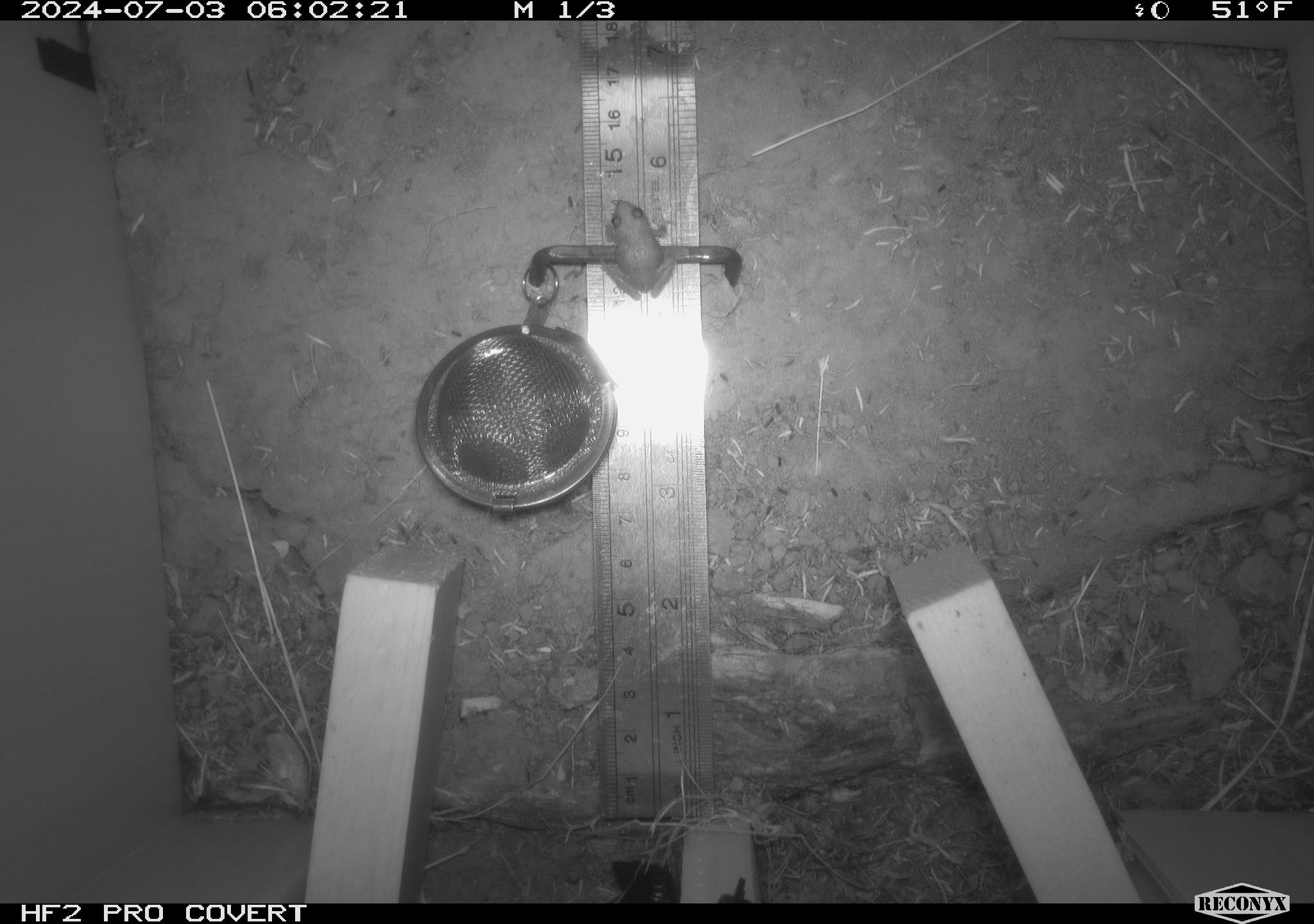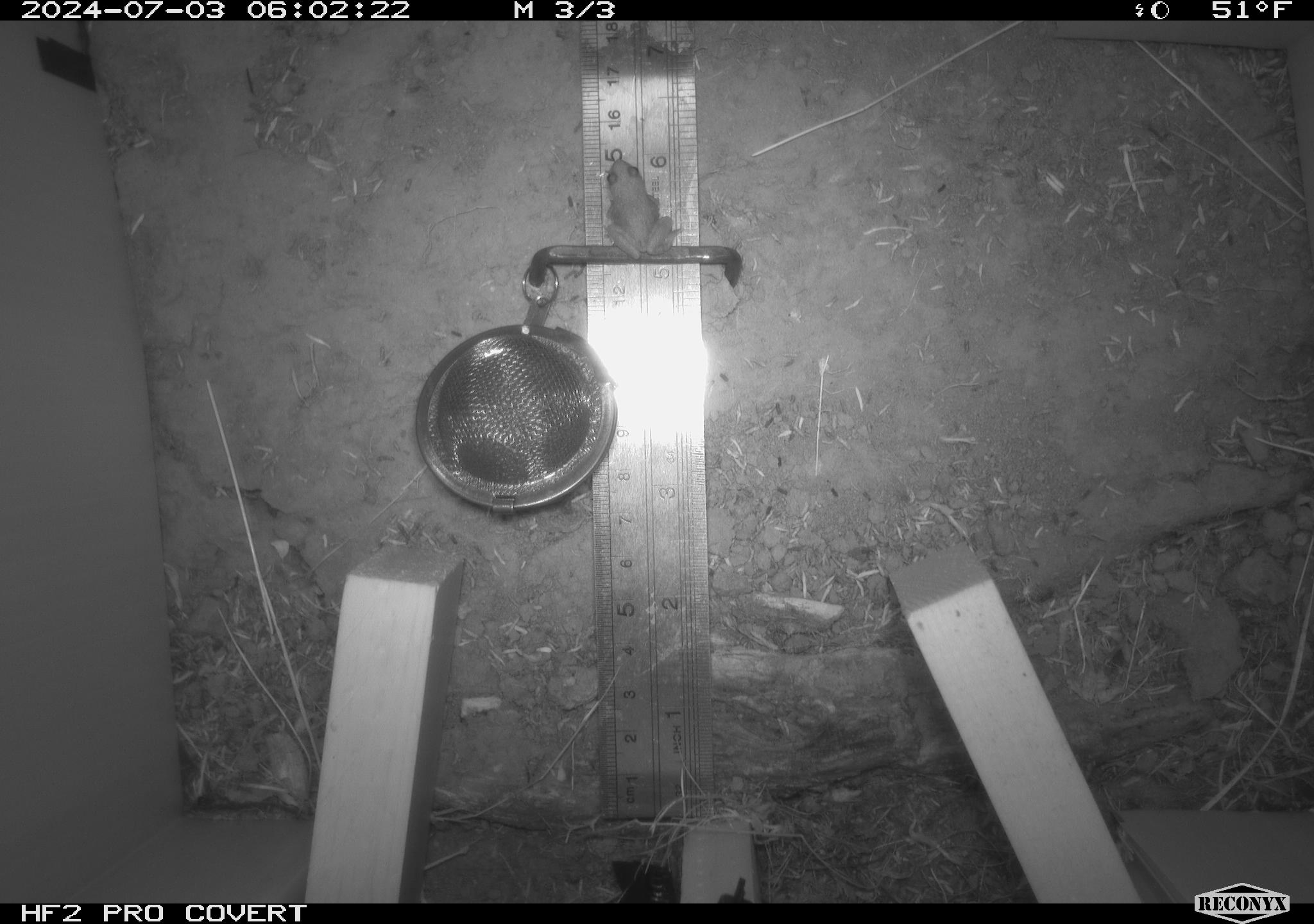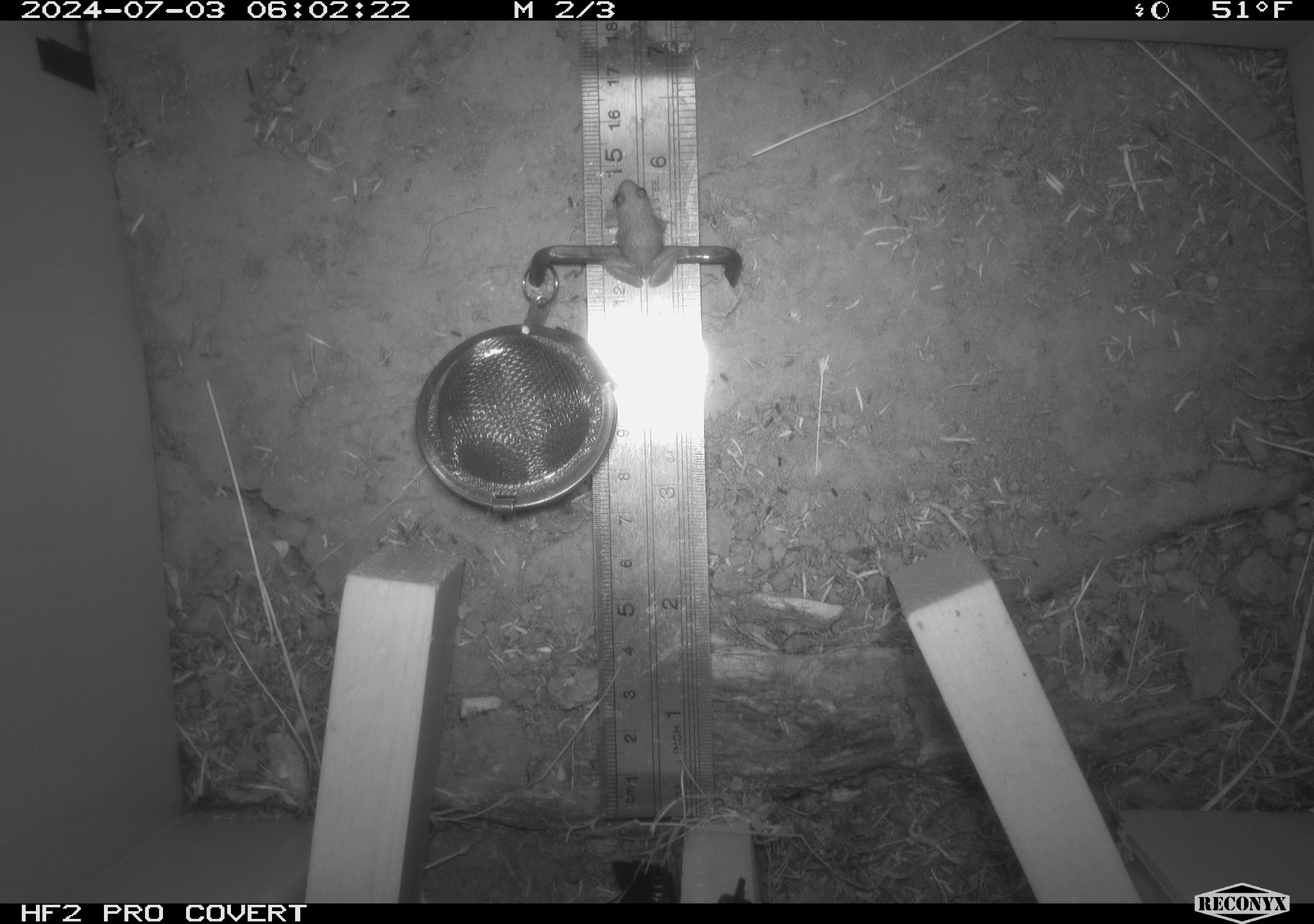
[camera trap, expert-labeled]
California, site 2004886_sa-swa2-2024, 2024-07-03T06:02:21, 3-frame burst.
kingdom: Animalia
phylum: Chordata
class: Amphibia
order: Anura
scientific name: Anura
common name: frogs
Frogs (Anura).